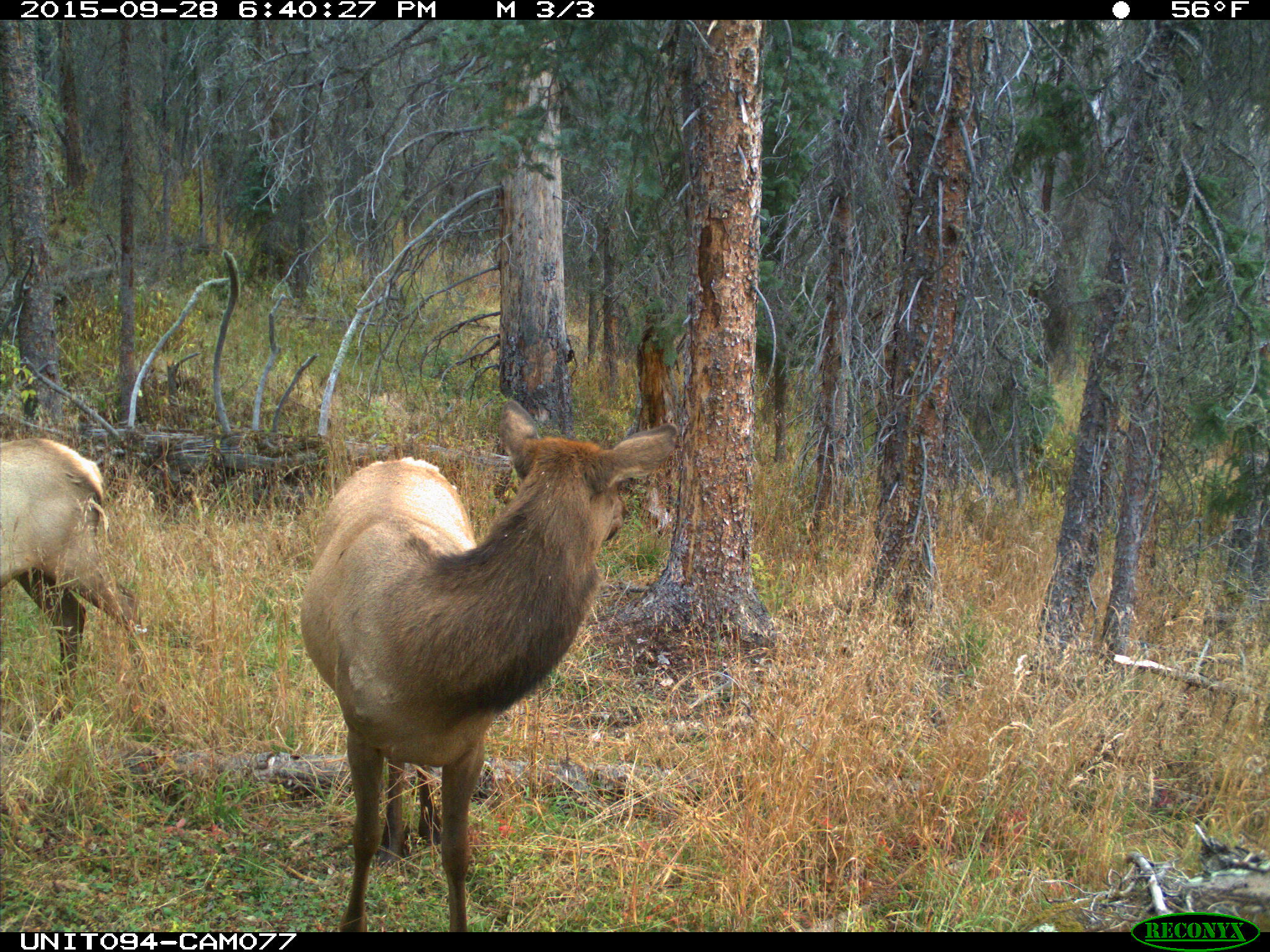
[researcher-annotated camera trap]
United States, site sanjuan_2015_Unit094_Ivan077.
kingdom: Animalia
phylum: Chordata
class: Mammalia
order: Artiodactyla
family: Cervidae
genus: Cervus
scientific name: Cervus elaphus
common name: red deer